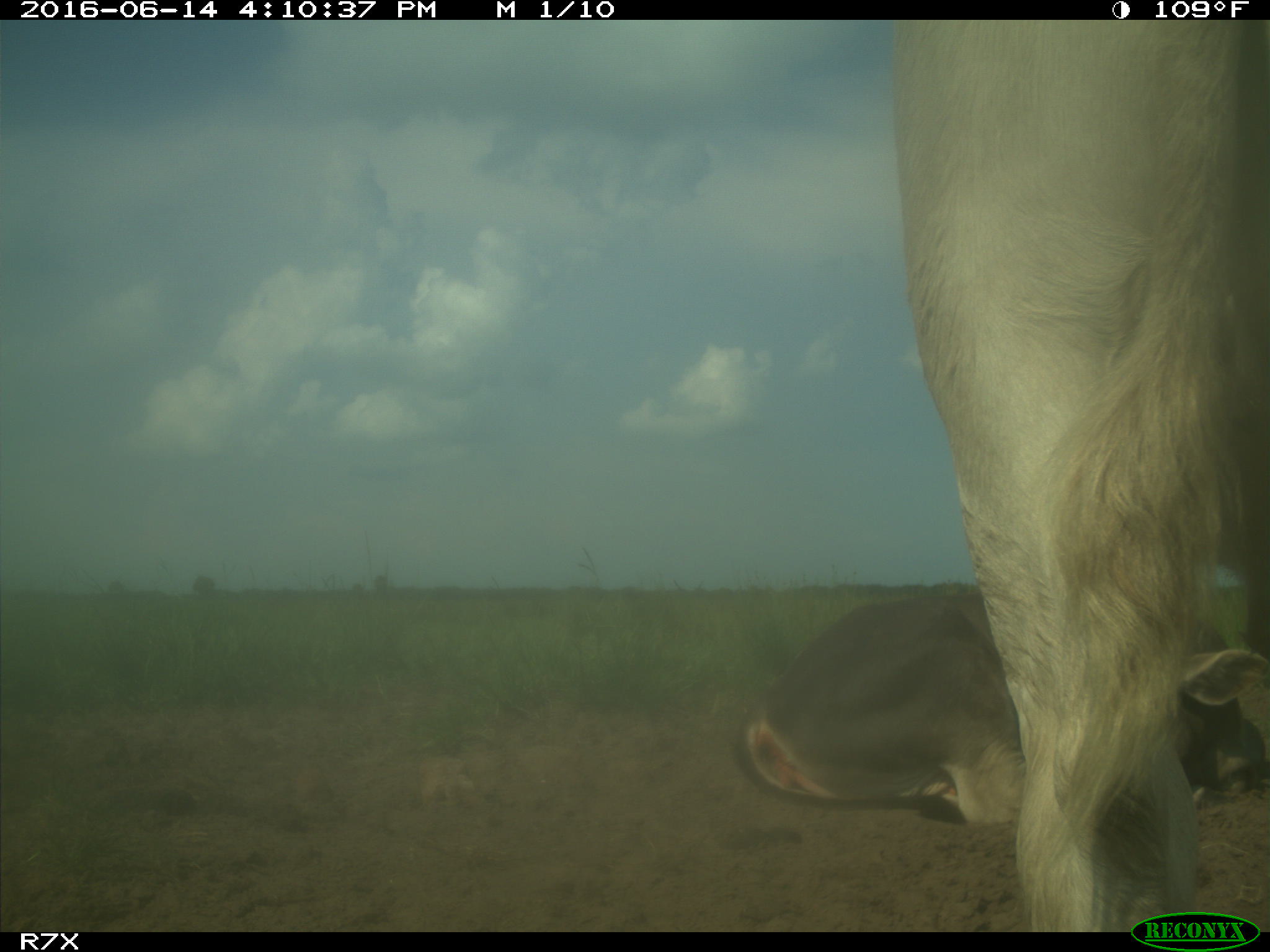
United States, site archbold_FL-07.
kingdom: Animalia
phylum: Chordata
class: Mammalia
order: Artiodactyla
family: Bovidae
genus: Bos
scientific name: Bos taurus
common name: domestic cow